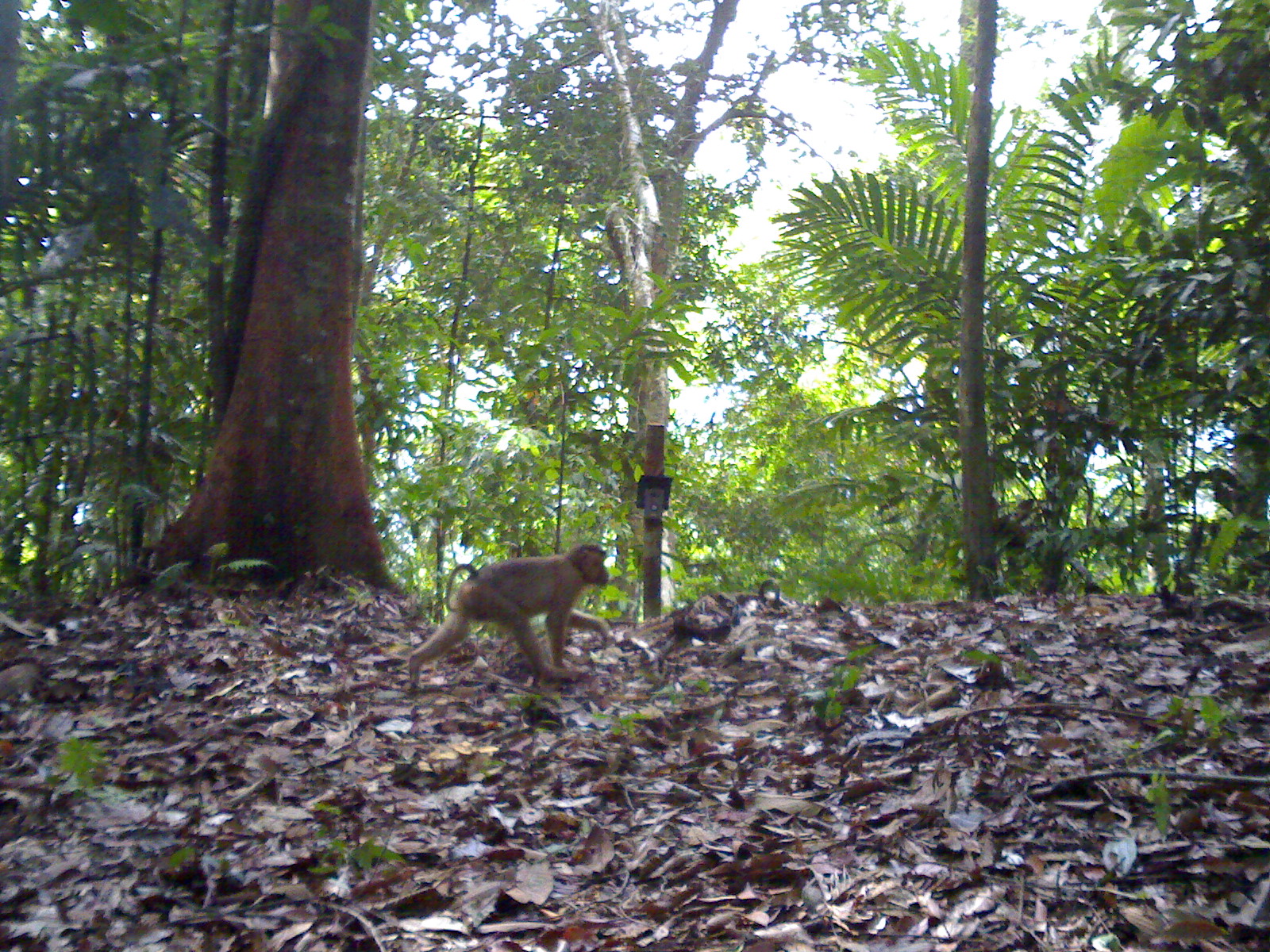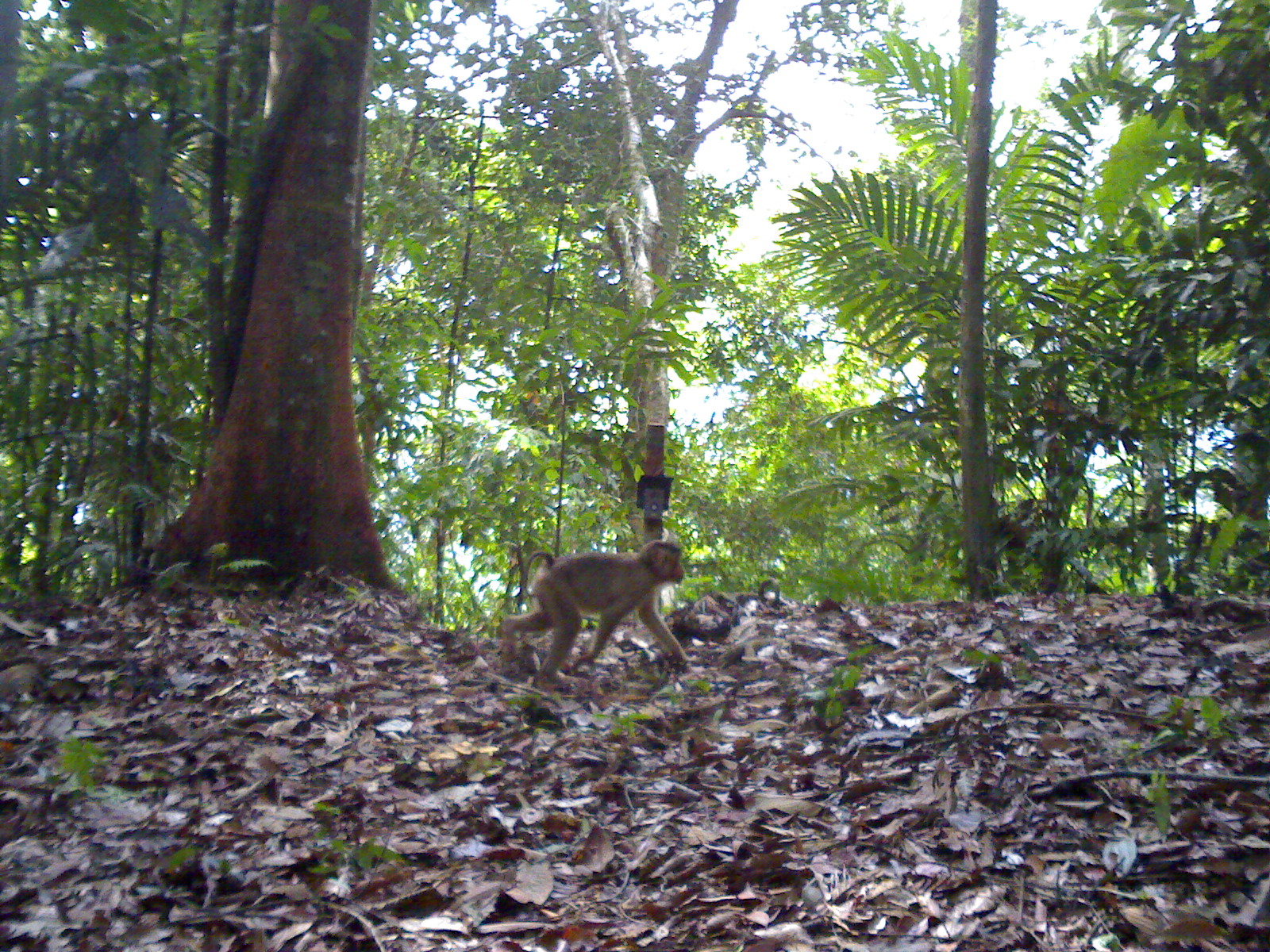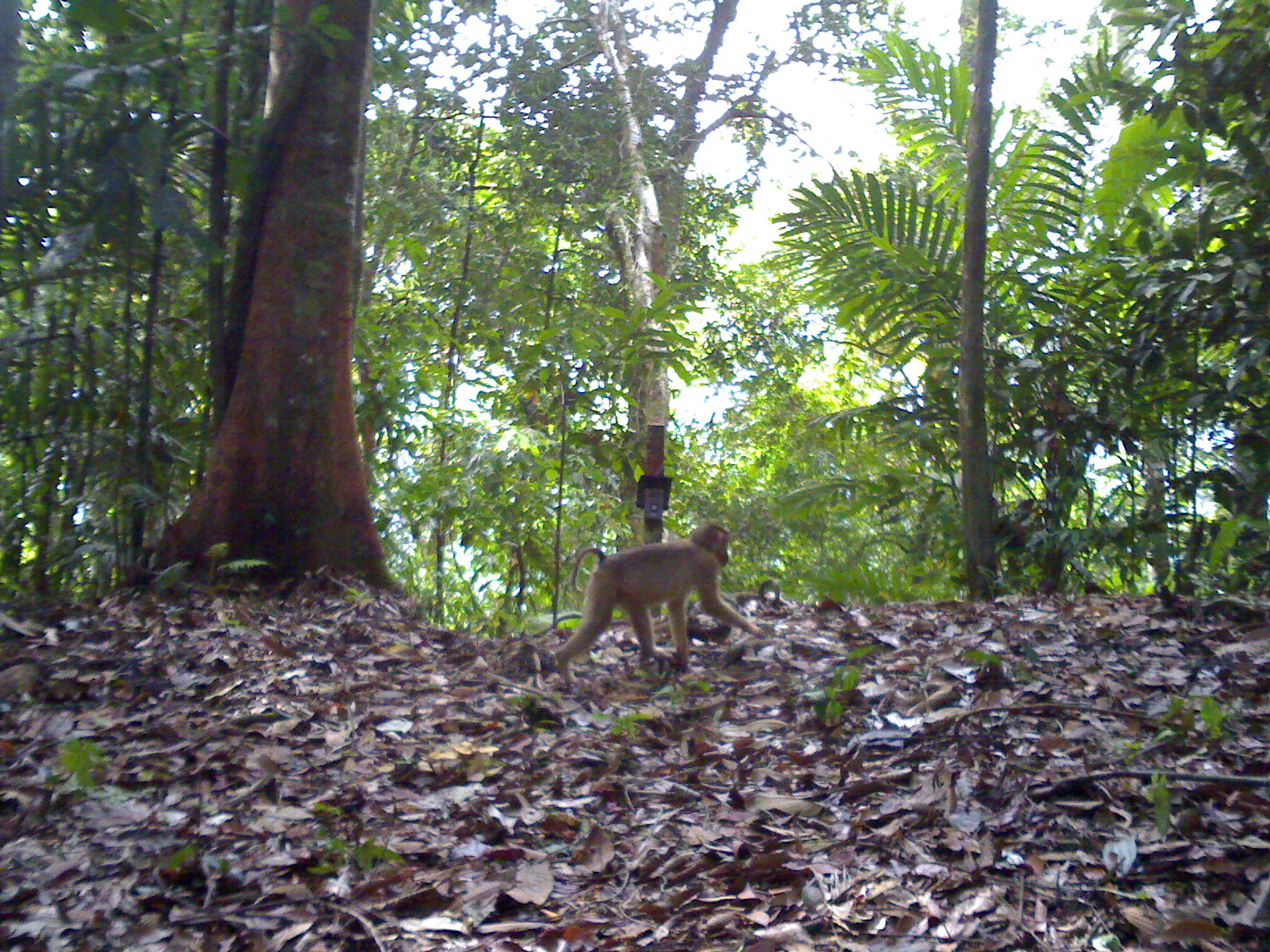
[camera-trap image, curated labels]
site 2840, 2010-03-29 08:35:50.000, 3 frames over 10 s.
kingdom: Animalia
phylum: Chordata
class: Mammalia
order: Primates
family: Cercopithecidae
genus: Macaca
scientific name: Macaca nemestrina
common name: southern pig-tailed macaque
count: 1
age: juvenile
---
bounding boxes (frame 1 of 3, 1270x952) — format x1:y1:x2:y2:
macaca nemestrina: 406:540:616:690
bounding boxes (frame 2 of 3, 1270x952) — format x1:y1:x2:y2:
macaca nemestrina: 499:538:690:686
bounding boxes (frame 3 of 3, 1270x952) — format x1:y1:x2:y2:
macaca nemestrina: 548:520:766:676